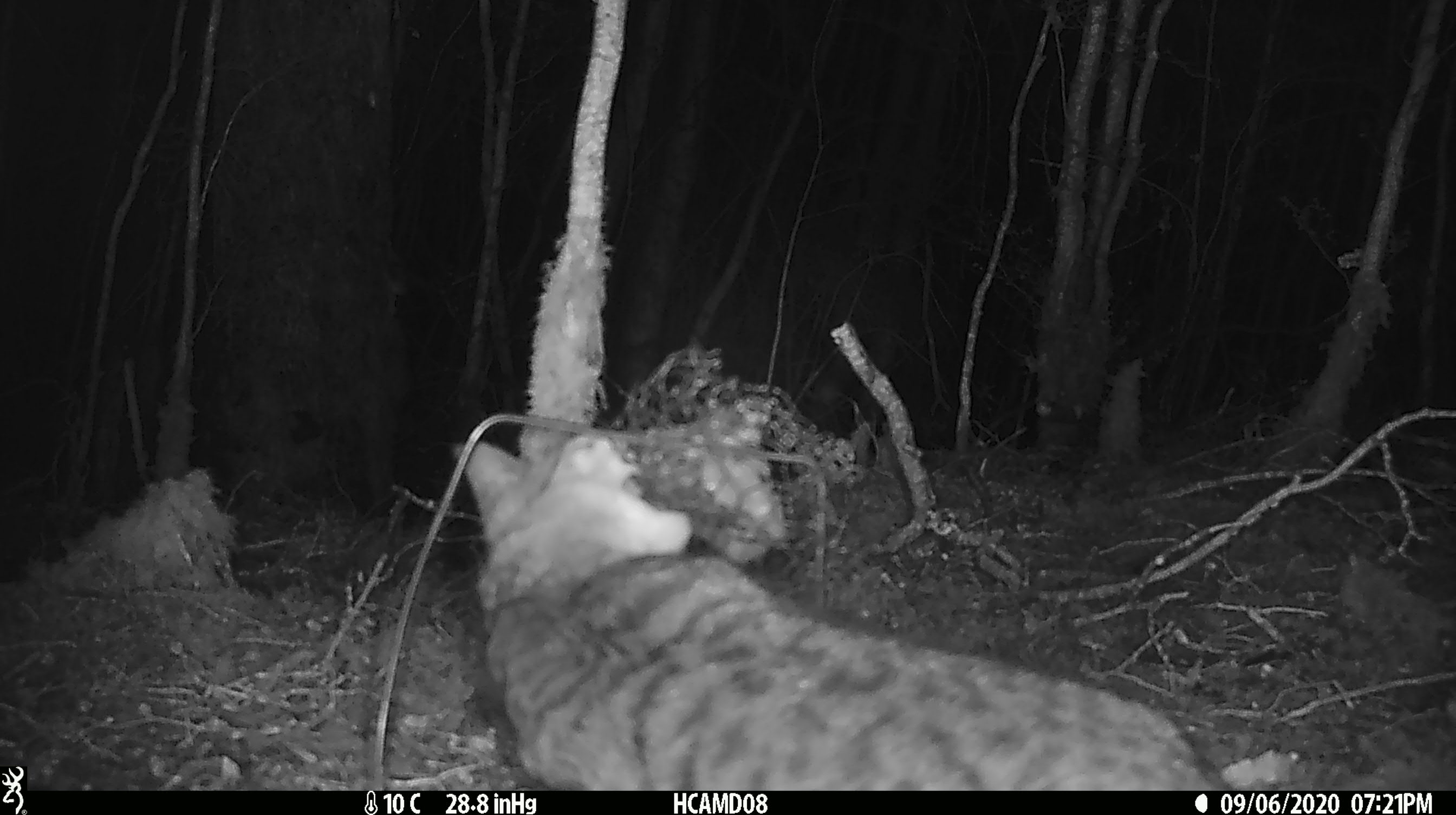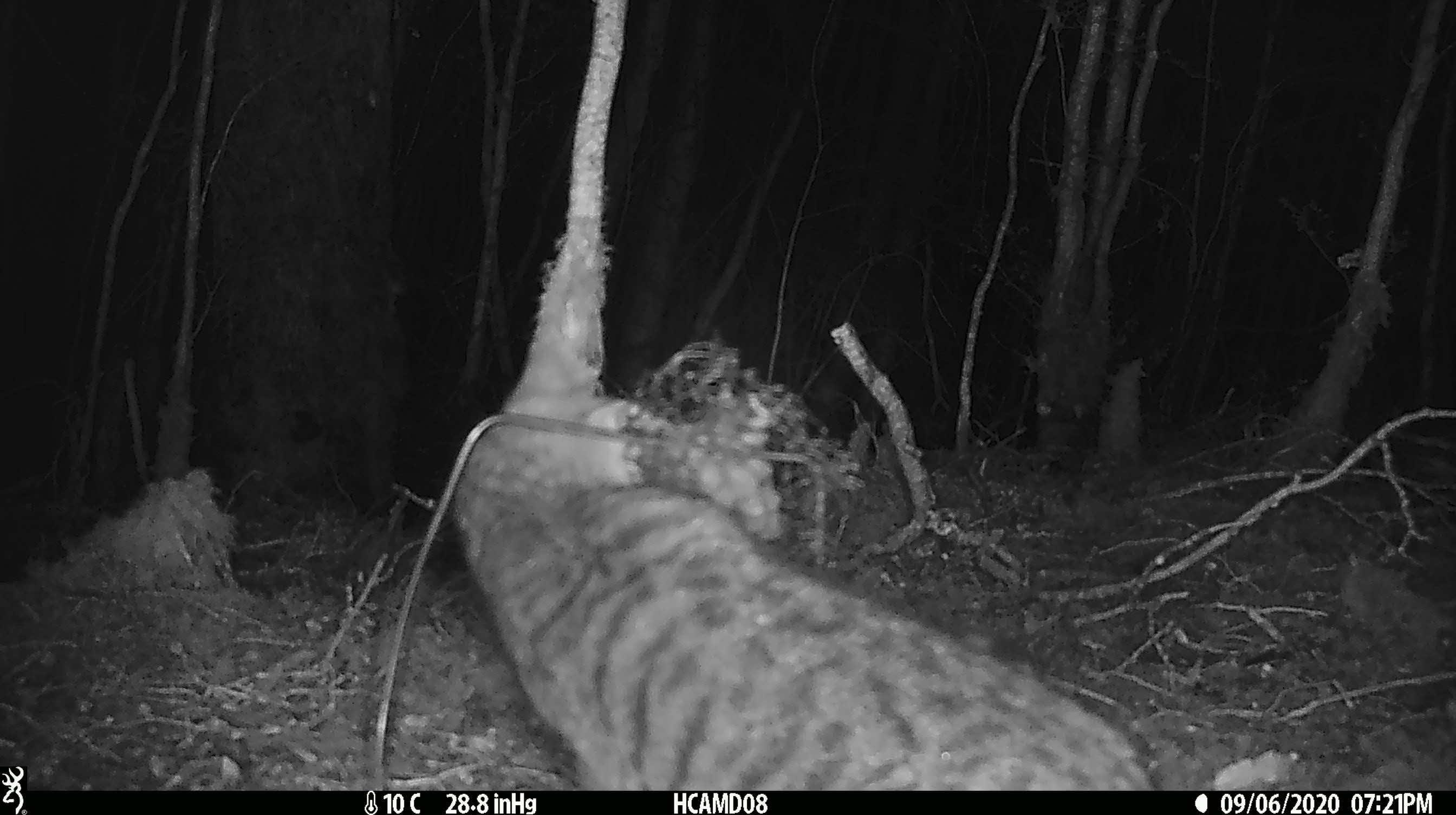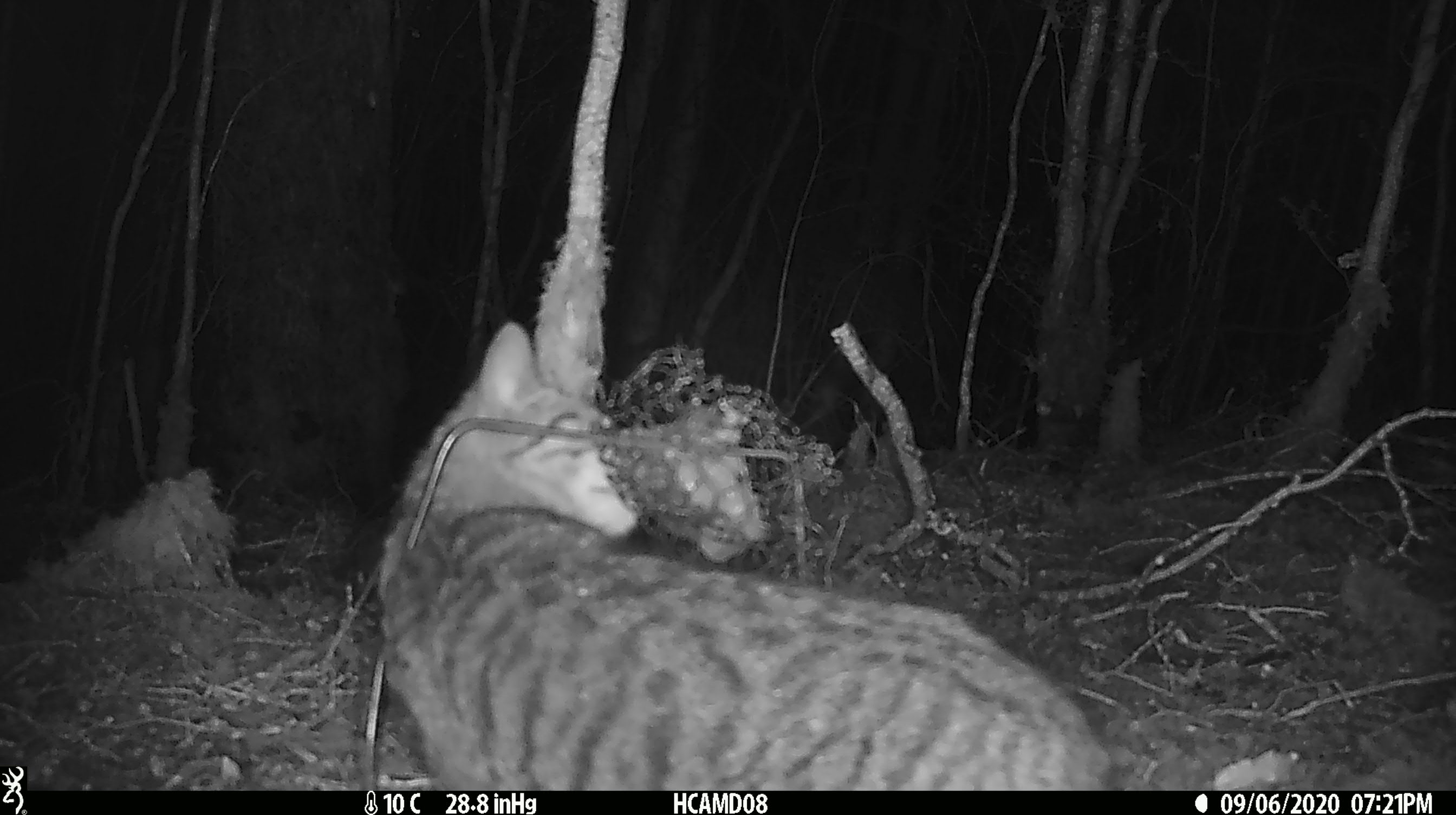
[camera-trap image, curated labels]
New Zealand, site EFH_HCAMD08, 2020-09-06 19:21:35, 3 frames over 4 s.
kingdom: Animalia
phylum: Chordata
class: Mammalia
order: Carnivora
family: Felidae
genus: Felis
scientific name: Felis catus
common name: domestic cat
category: cat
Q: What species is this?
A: Cat (domestic cat) (Felis catus).